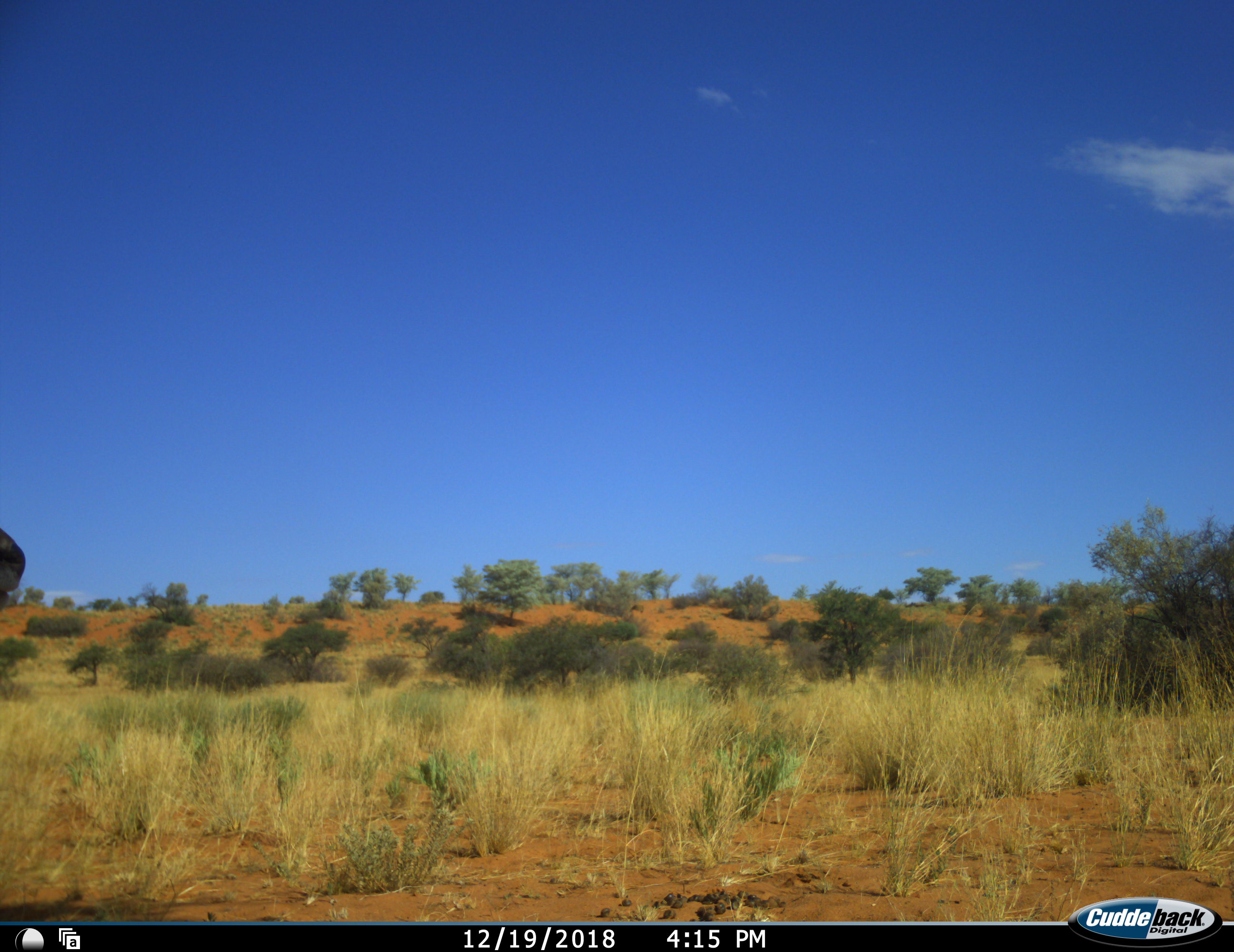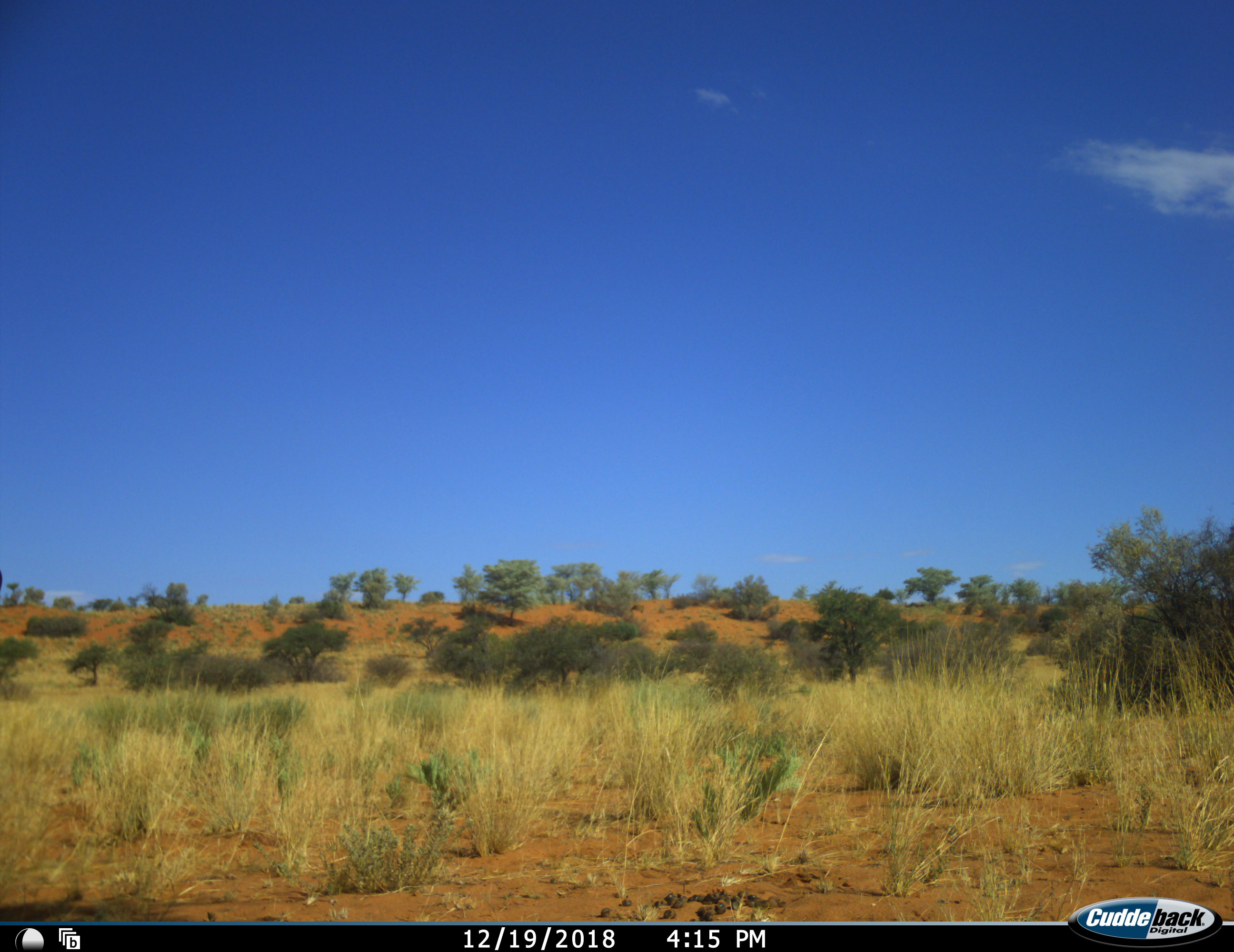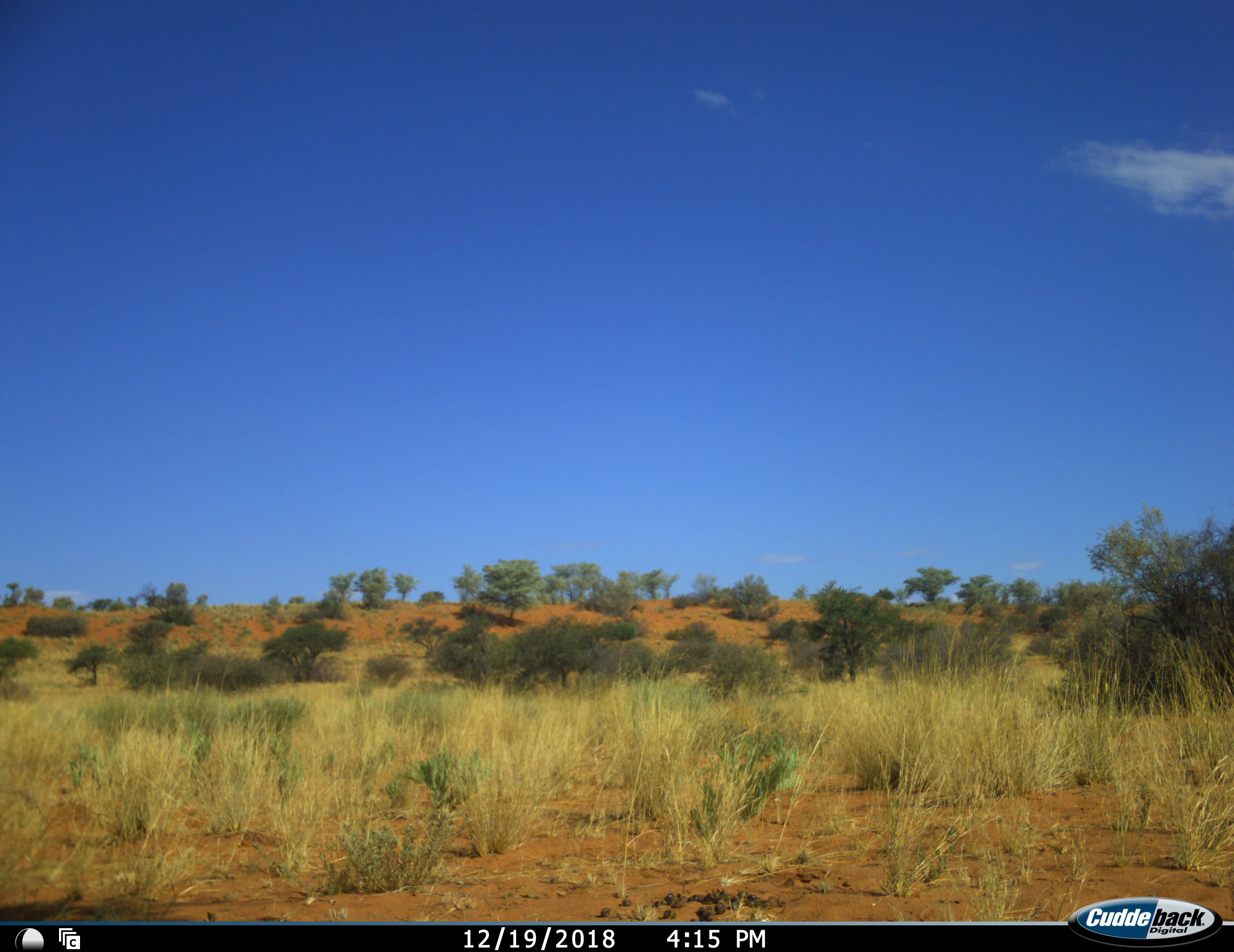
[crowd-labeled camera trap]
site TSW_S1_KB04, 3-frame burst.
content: unidentified animal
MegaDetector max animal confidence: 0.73